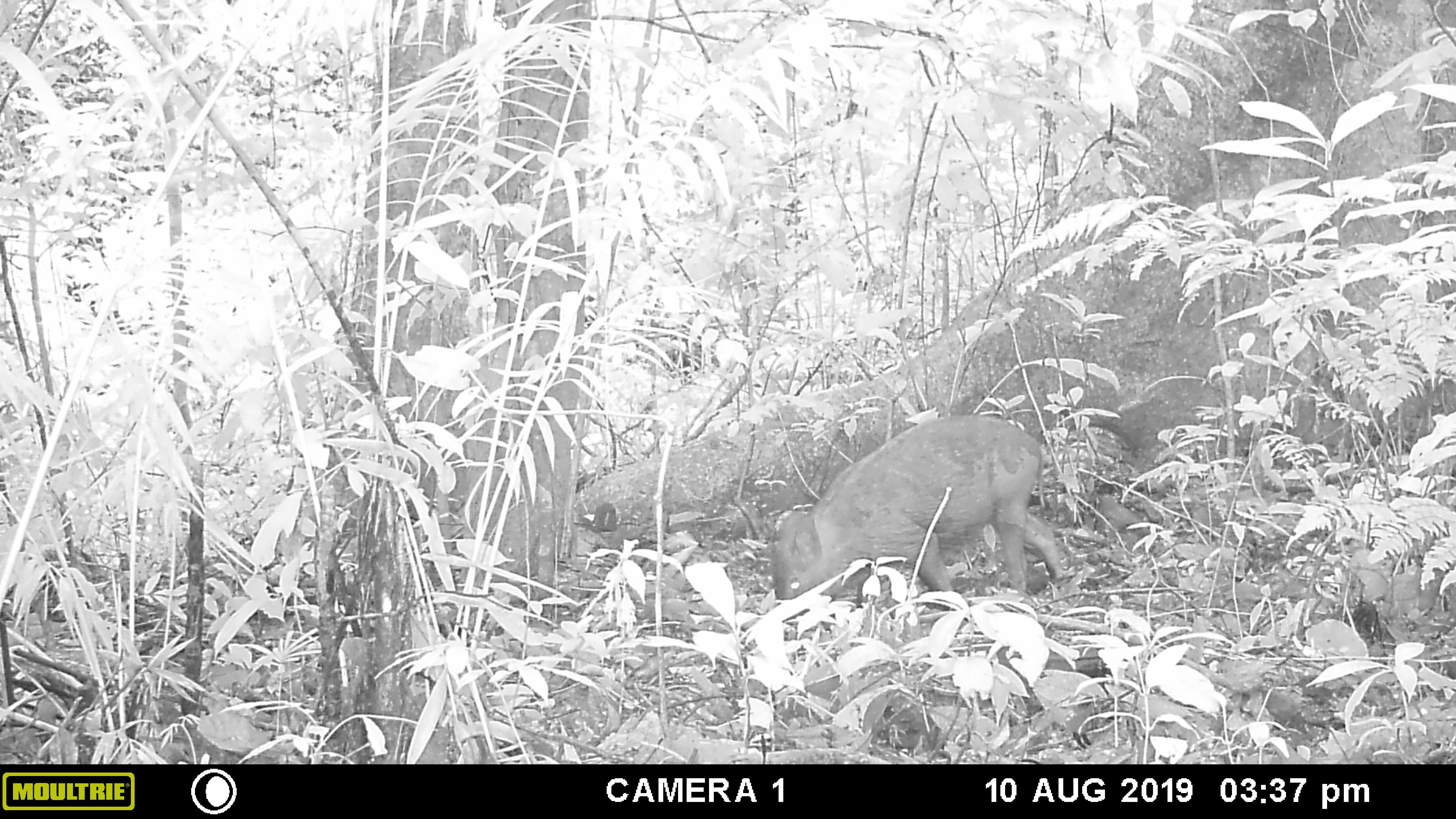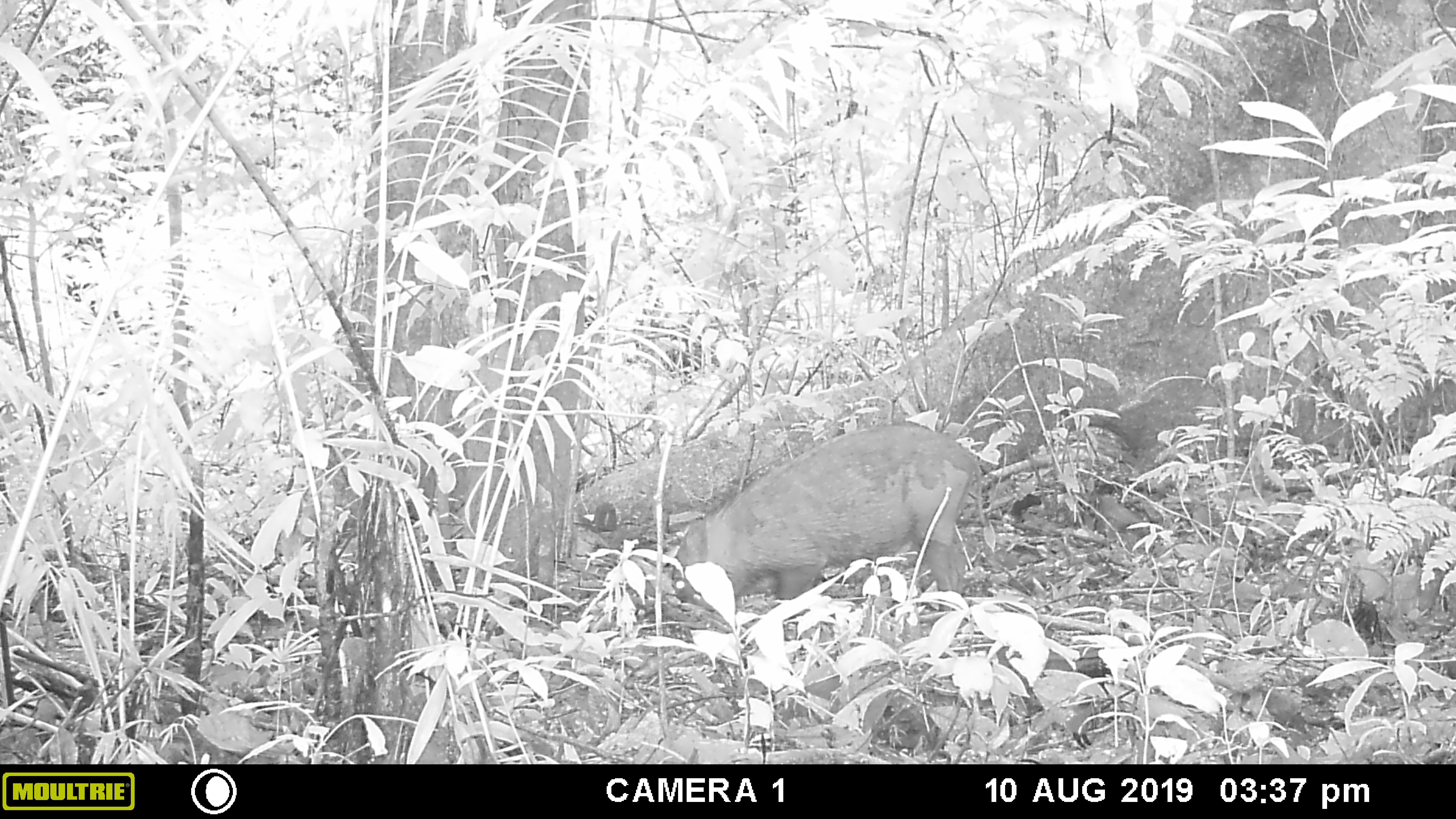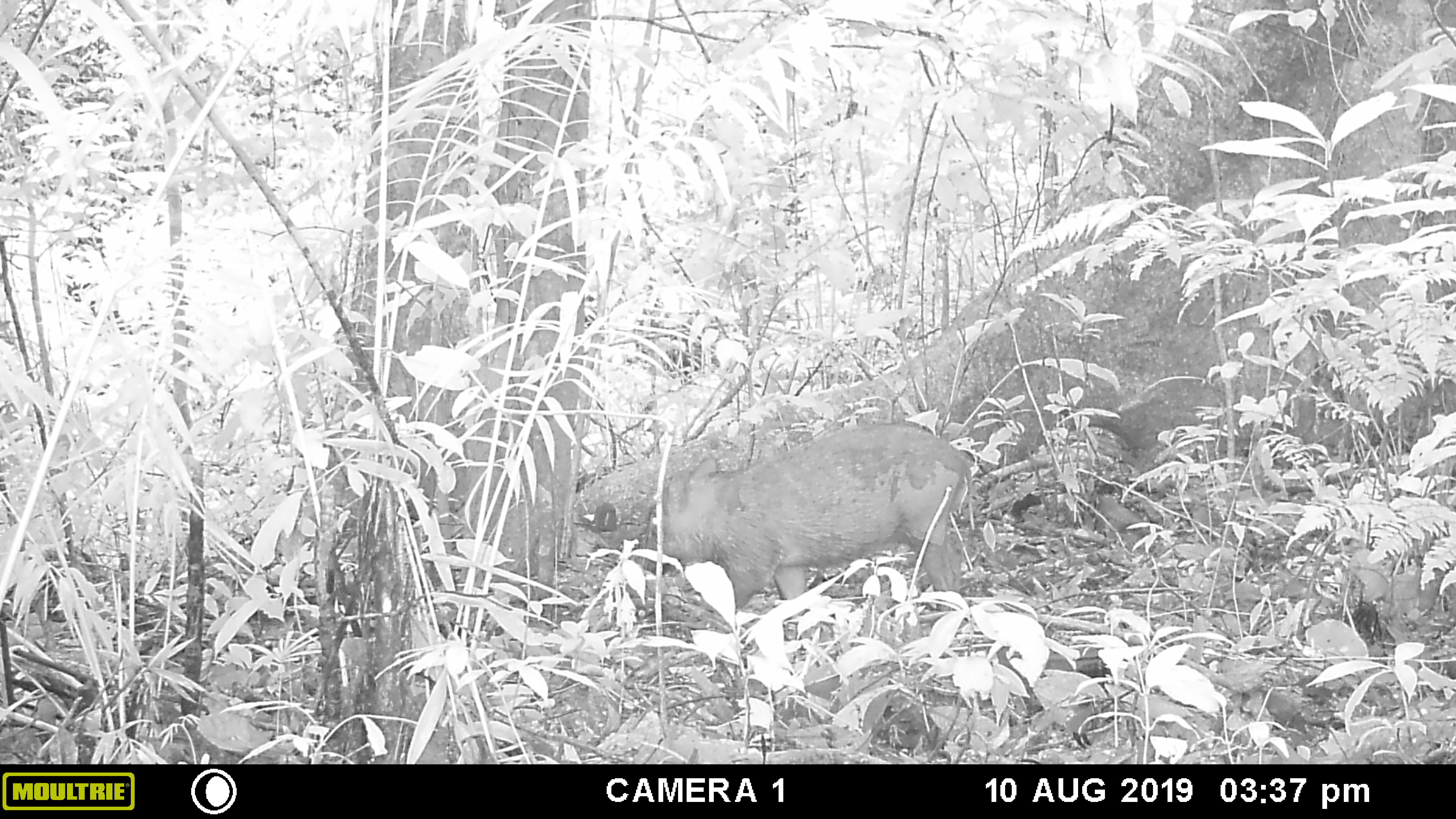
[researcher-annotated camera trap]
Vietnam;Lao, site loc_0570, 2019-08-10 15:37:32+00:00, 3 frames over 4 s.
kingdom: Animalia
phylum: Chordata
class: Mammalia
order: Artiodactyla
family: Suidae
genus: Sus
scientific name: Sus scrofa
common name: eurasian wild pig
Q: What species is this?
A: Eurasian wild pig (Sus scrofa).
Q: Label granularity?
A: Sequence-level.